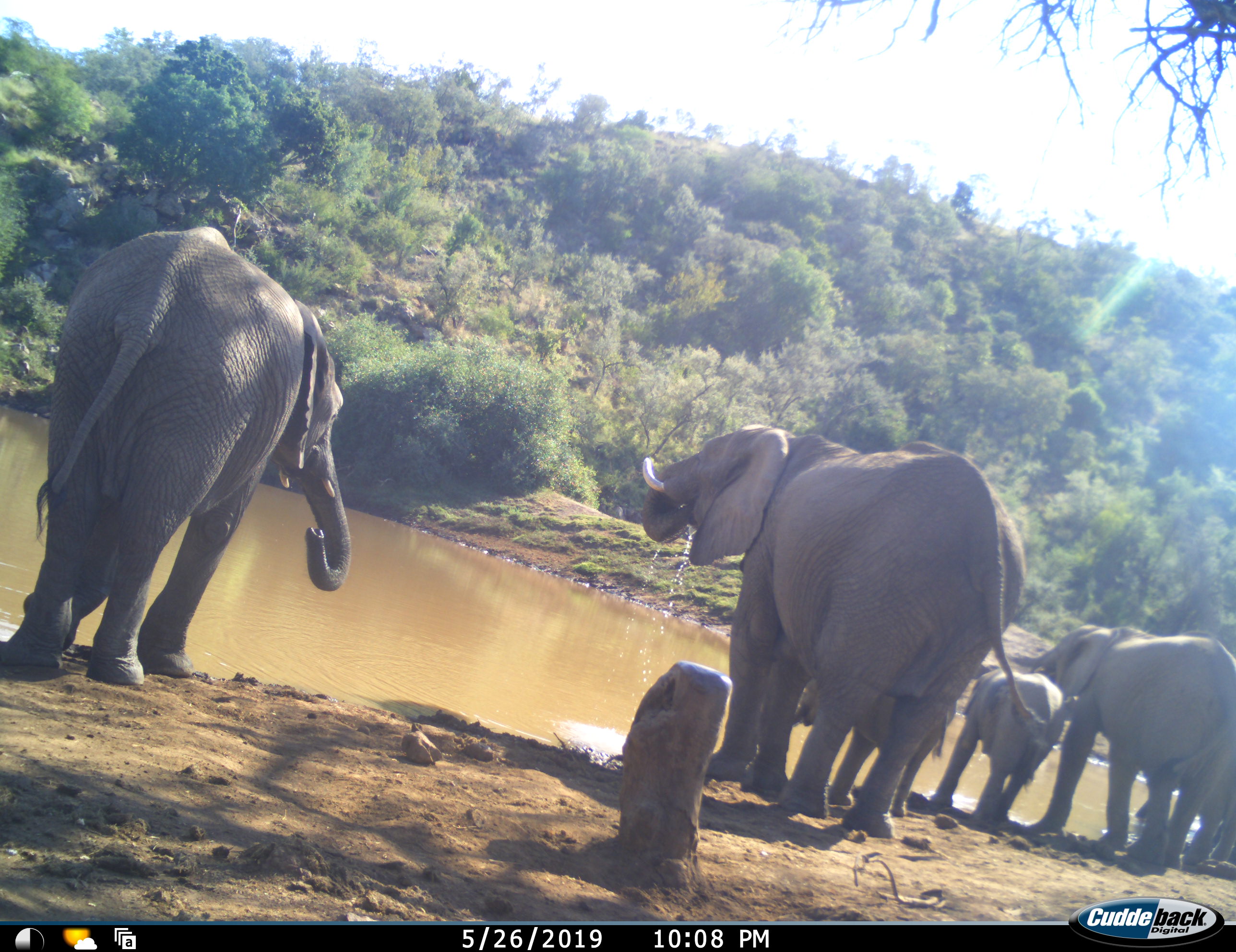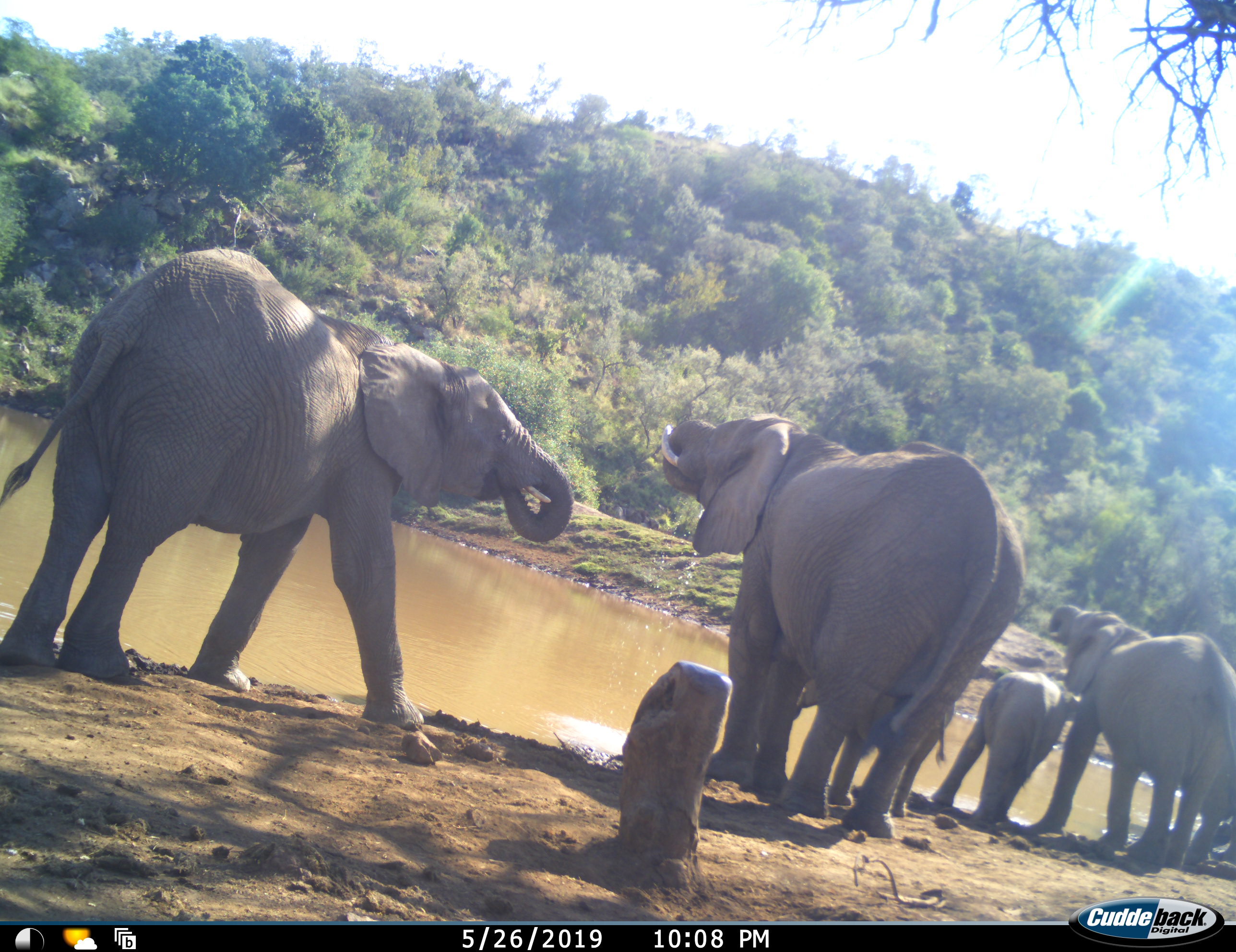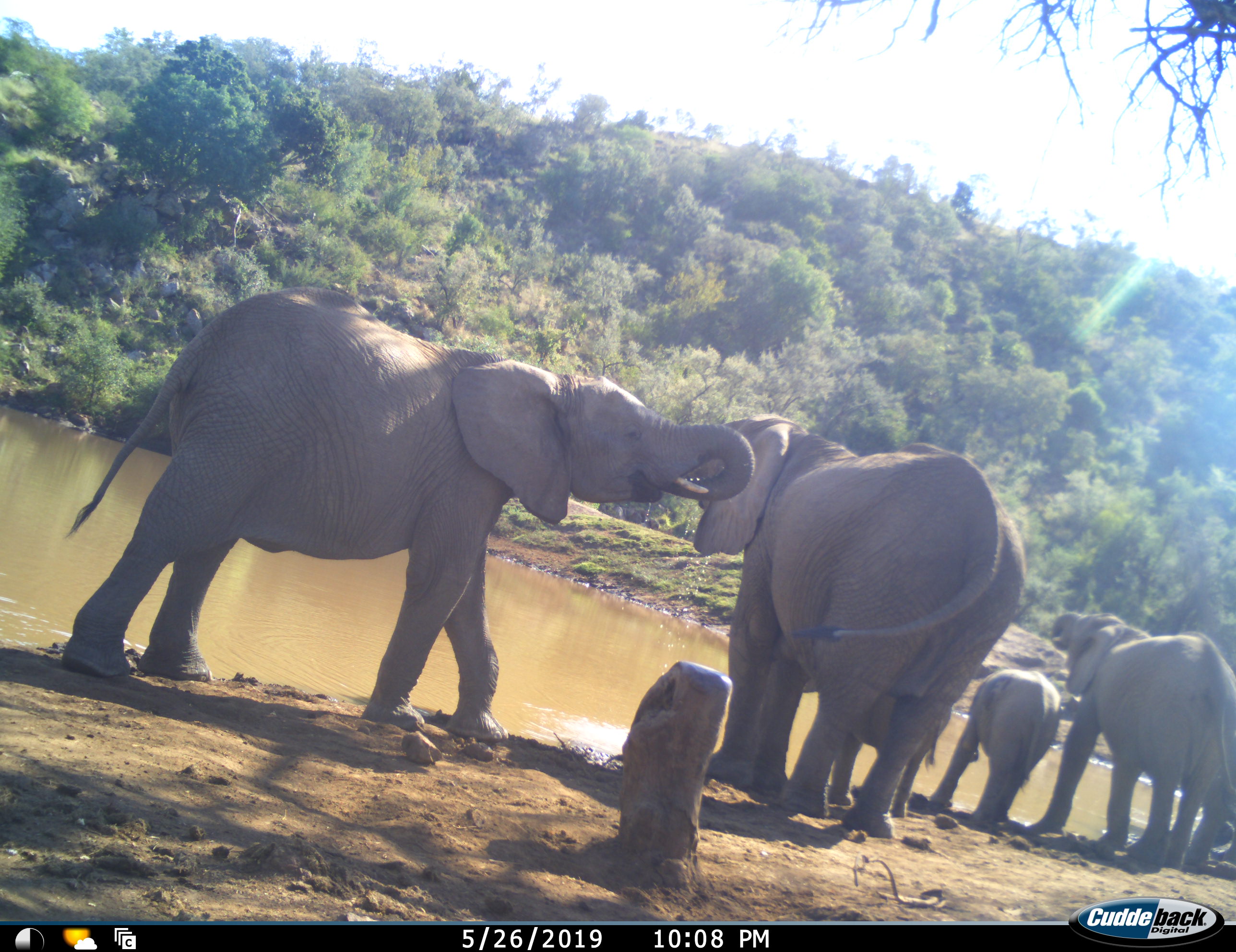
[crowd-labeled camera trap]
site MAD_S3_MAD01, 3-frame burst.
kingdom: Animalia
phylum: Chordata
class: Mammalia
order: Proboscidea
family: Elephantidae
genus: Loxodonta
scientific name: Loxodonta africana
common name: african bush elephant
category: elephant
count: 5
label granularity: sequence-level